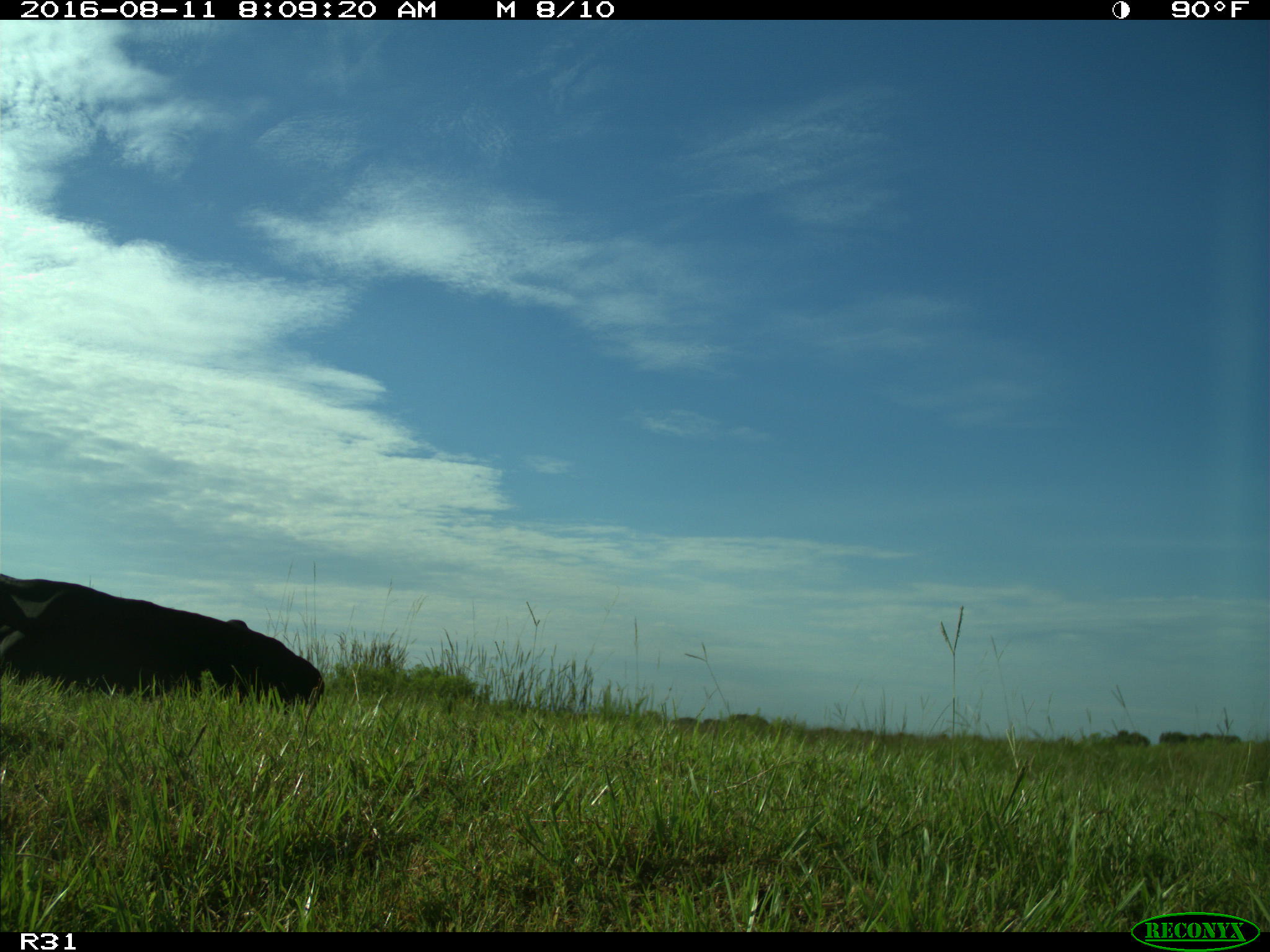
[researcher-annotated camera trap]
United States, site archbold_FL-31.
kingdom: Animalia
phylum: Chordata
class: Mammalia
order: Artiodactyla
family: Bovidae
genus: Bos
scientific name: Bos taurus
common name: domestic cow